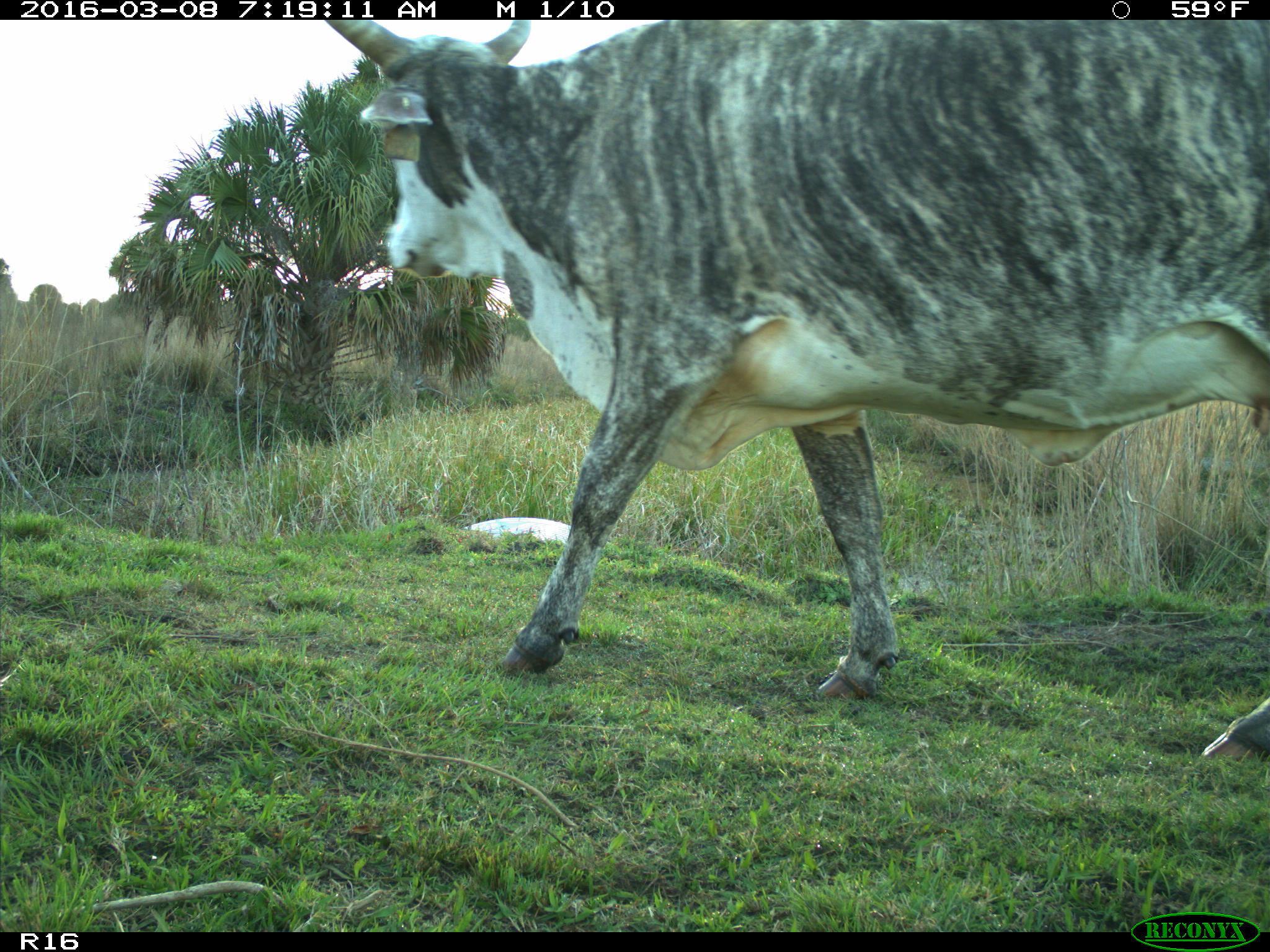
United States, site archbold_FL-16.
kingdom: Animalia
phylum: Chordata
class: Mammalia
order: Artiodactyla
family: Bovidae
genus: Bos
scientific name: Bos taurus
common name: domestic cow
Bos taurus (domestic cow).